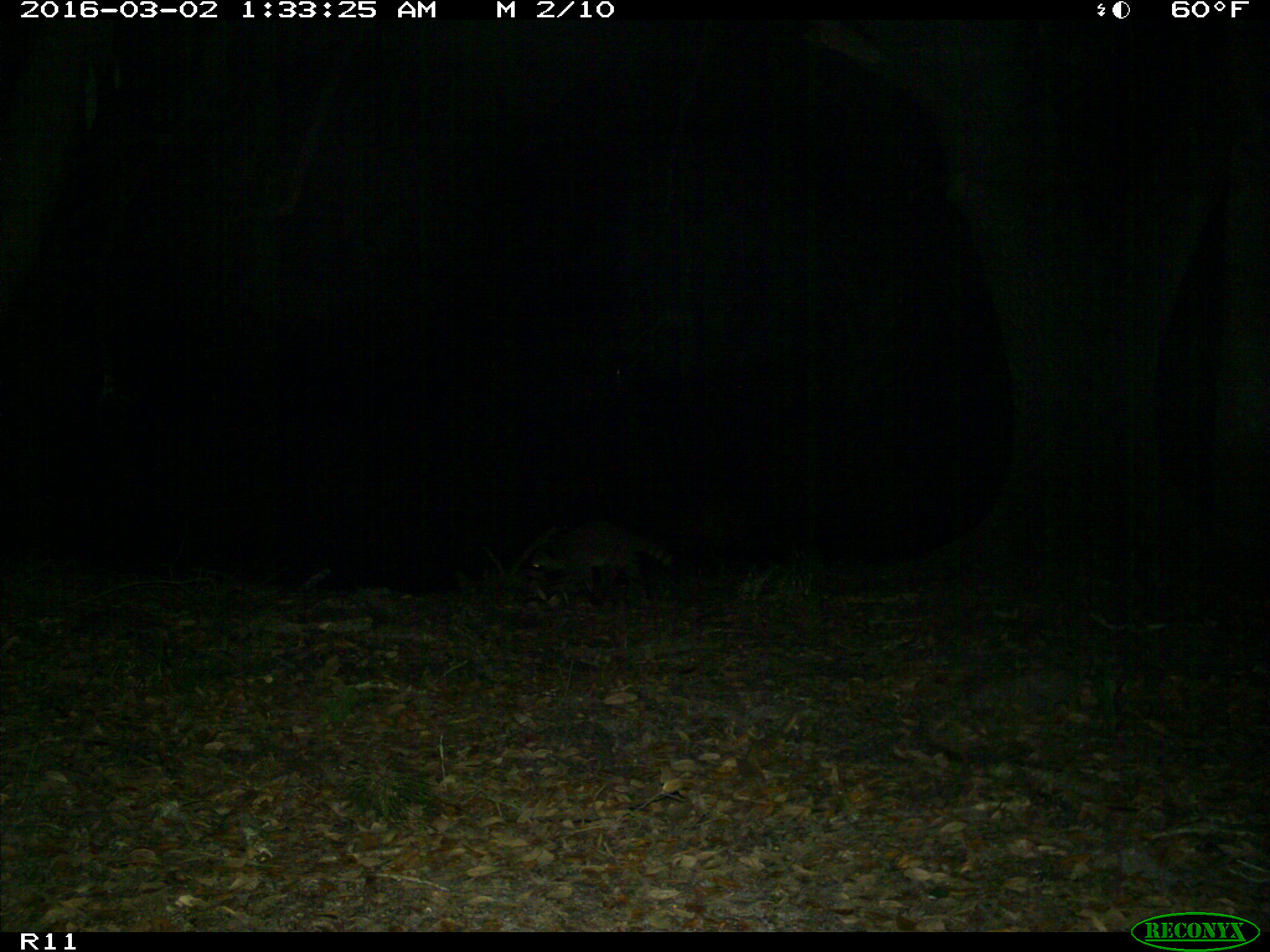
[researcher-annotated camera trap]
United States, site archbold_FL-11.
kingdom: Animalia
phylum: Chordata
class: Mammalia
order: Carnivora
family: Procyonidae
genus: Procyon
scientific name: Procyon lotor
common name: common raccoon